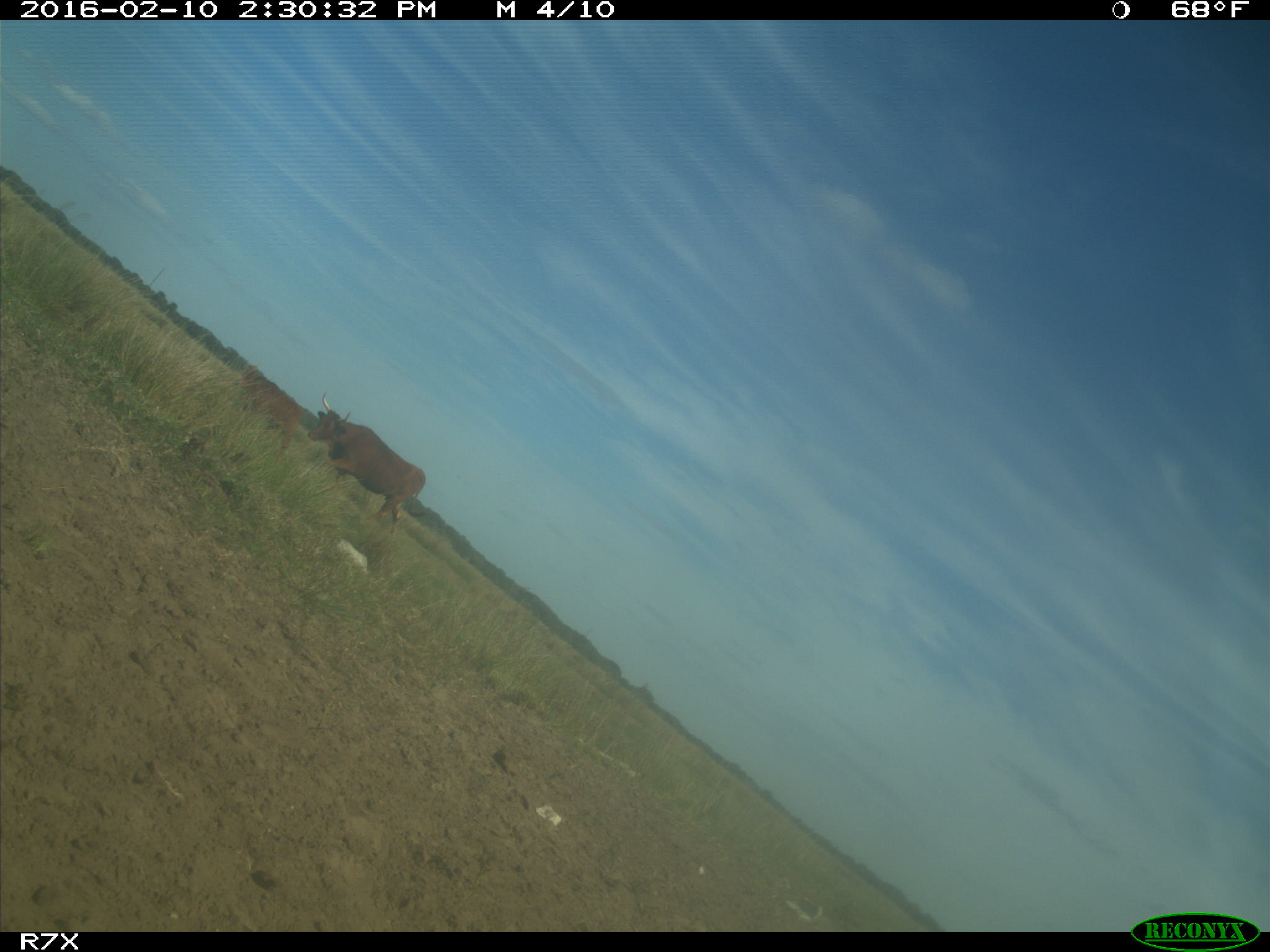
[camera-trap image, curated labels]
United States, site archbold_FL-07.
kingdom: Animalia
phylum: Chordata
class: Mammalia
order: Artiodactyla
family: Bovidae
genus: Bos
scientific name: Bos taurus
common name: domestic cow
Bos taurus (domestic cow).